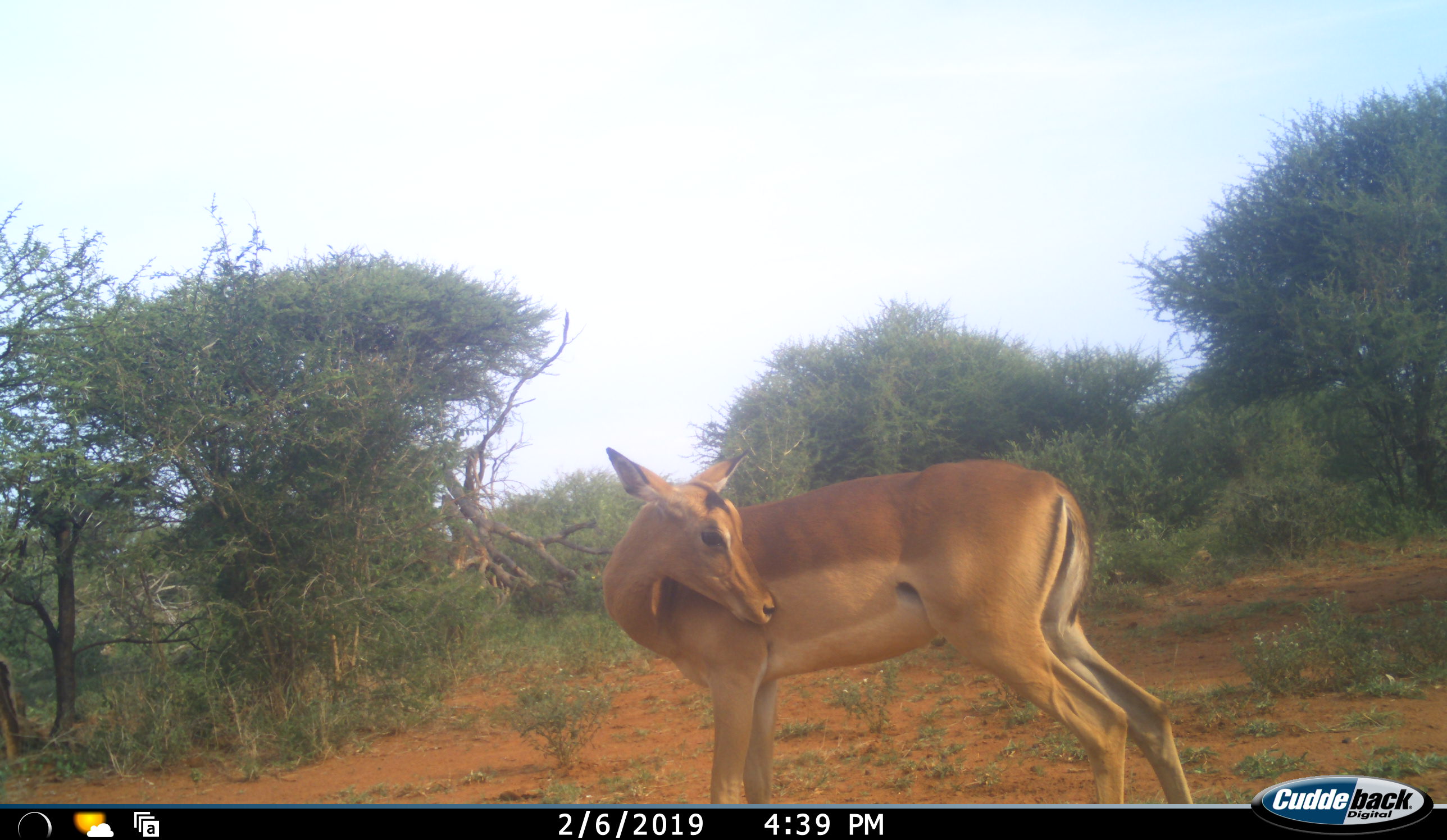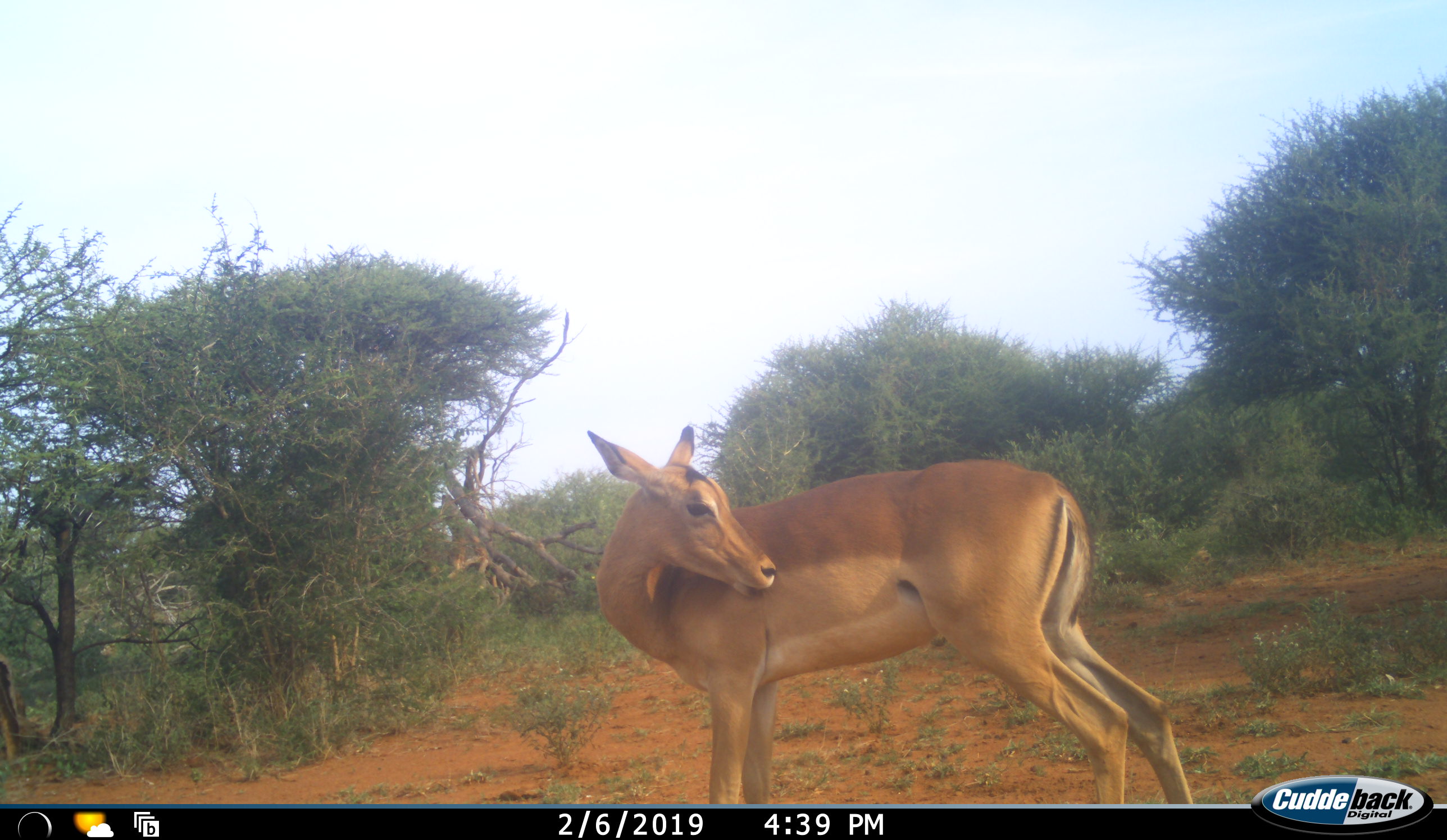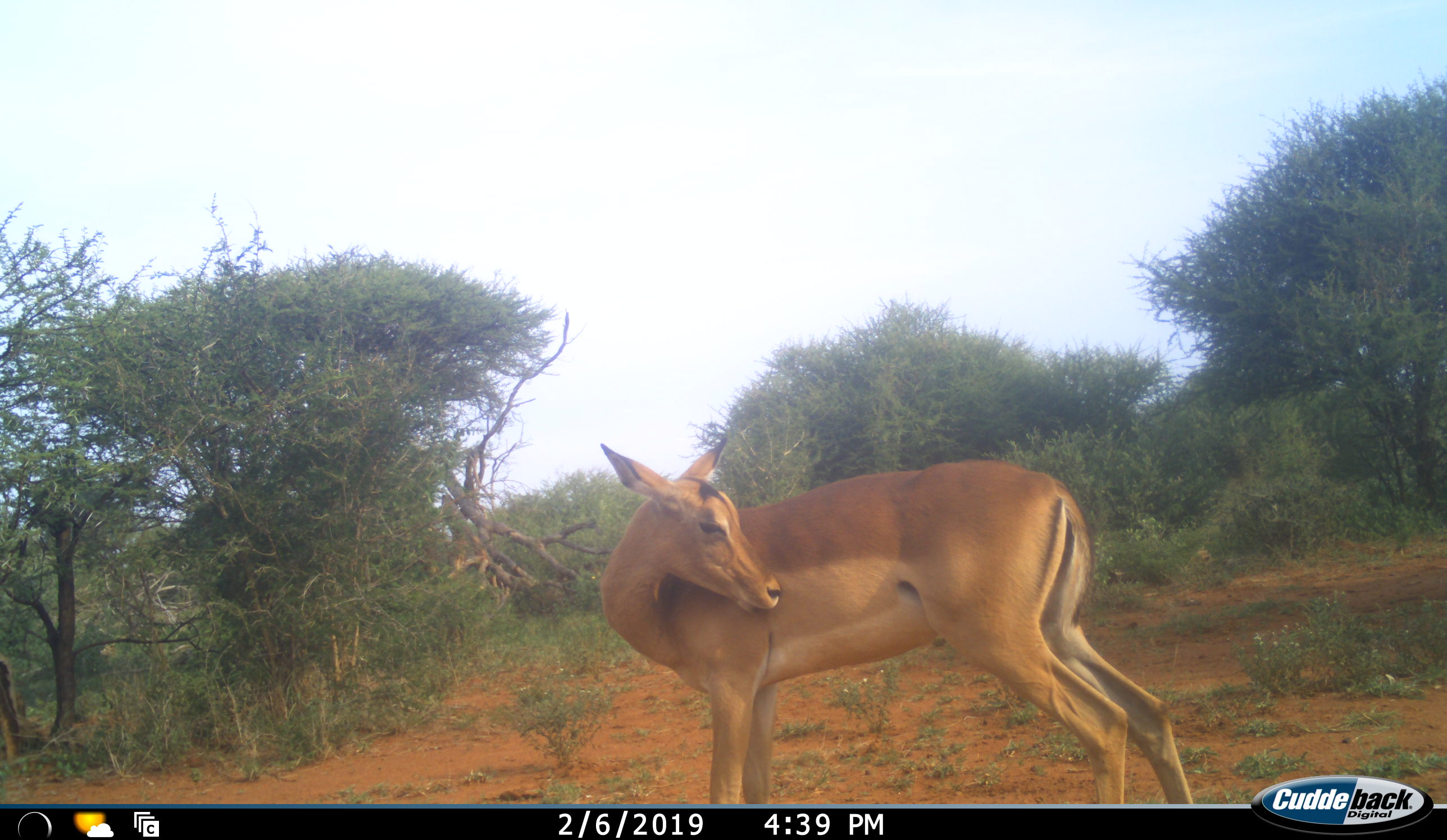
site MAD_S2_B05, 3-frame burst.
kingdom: Animalia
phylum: Chordata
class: Mammalia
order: Artiodactyla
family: Bovidae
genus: Aepyceros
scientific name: Aepyceros melampus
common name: impala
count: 1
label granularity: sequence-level